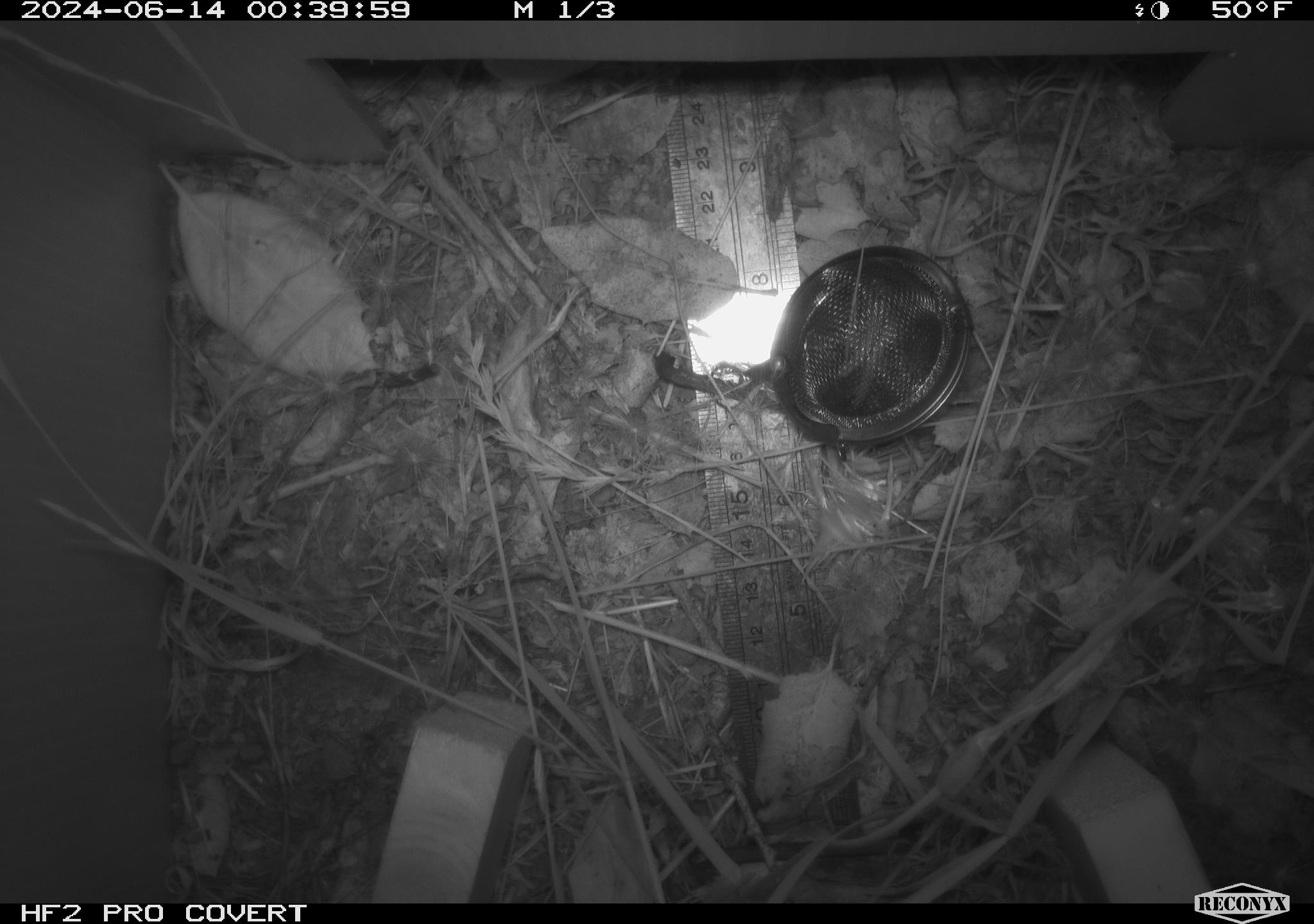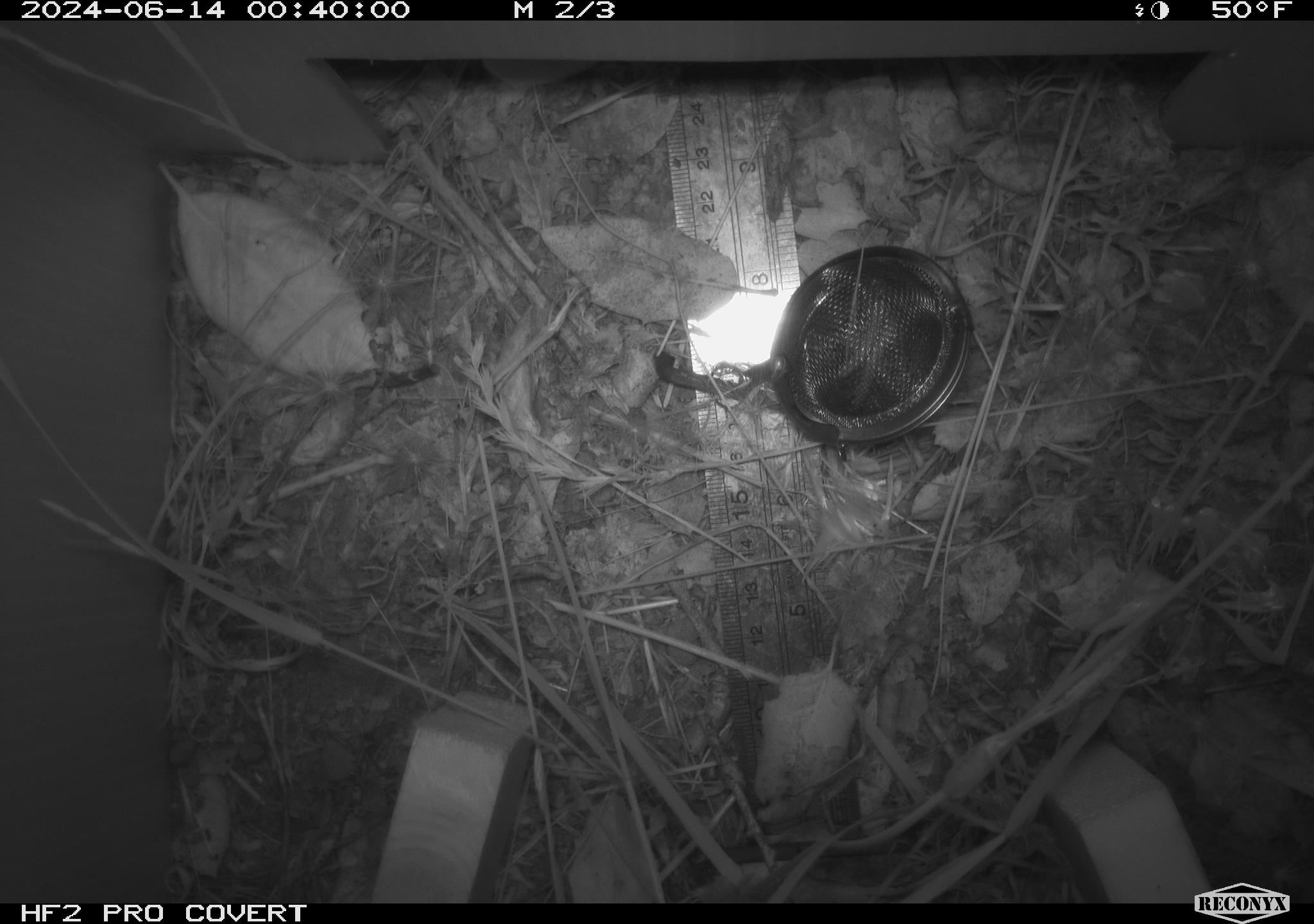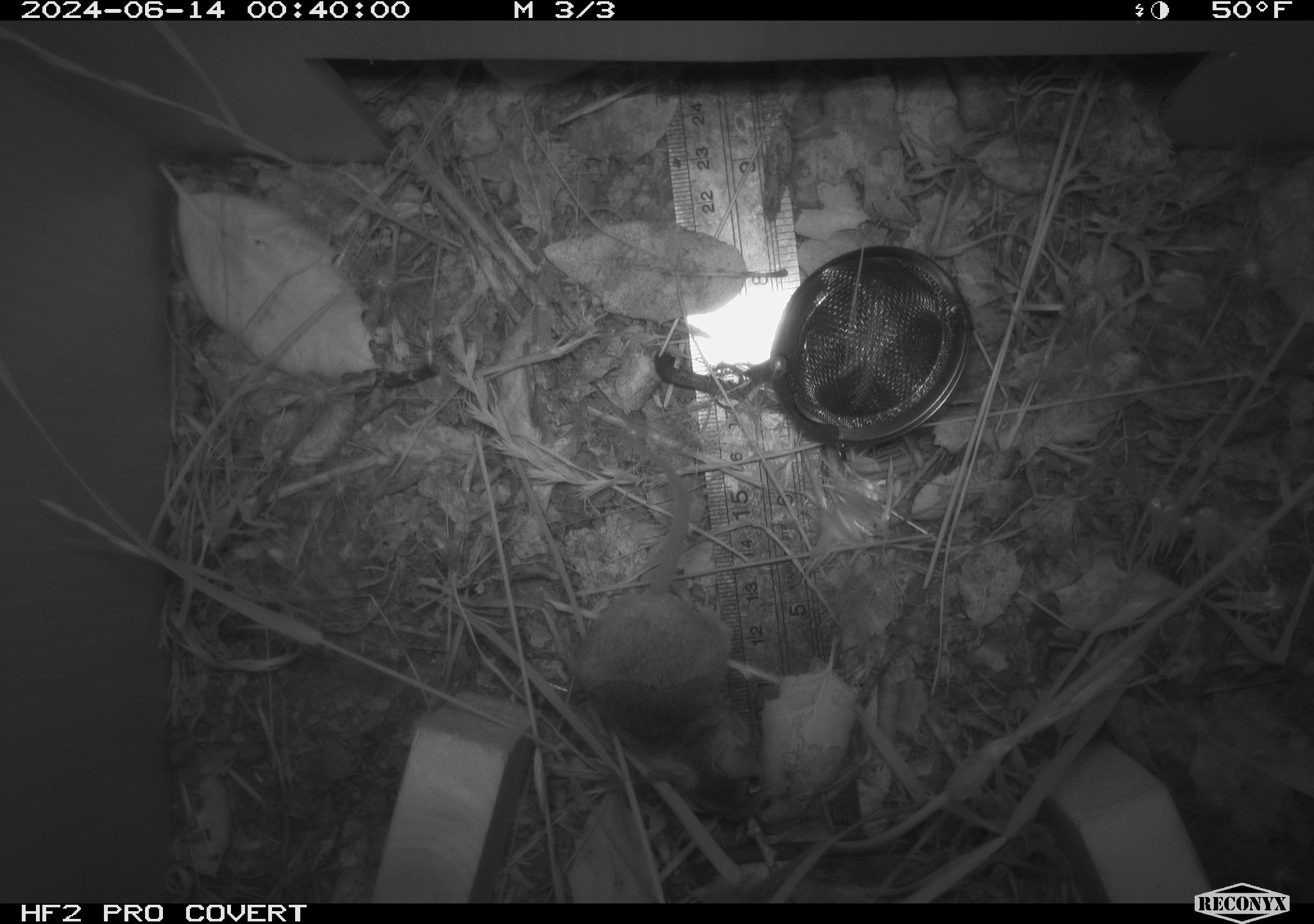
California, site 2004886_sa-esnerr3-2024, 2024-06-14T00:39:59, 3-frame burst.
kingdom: Animalia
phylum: Chordata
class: Mammalia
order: Rodentia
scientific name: Rodentia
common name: rodent